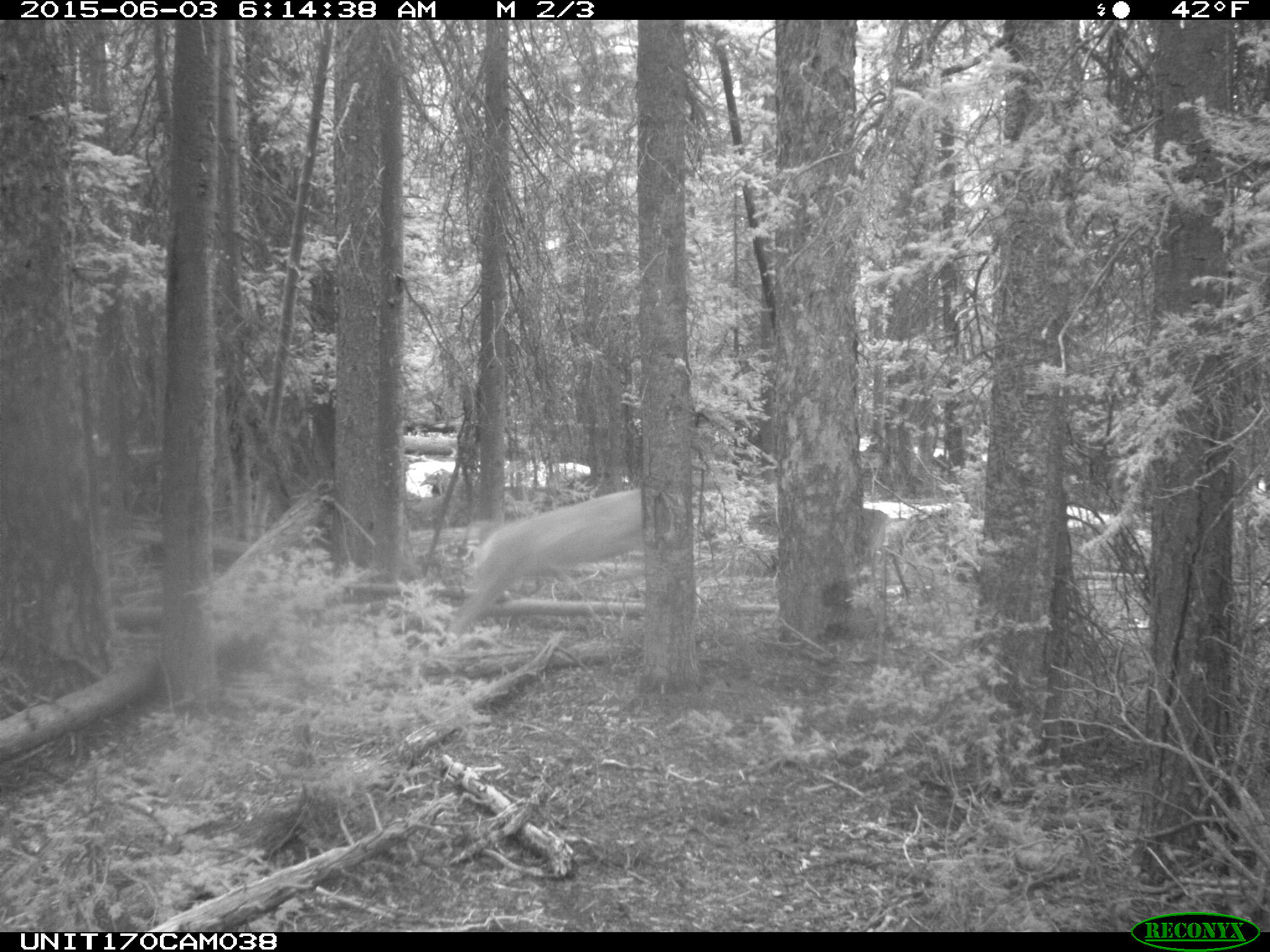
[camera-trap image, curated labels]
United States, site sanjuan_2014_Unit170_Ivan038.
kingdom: Animalia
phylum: Chordata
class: Mammalia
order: Artiodactyla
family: Cervidae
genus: Odocoileus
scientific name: Odocoileus hemionus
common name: mule deer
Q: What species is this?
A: Odocoileus hemionus (mule deer).